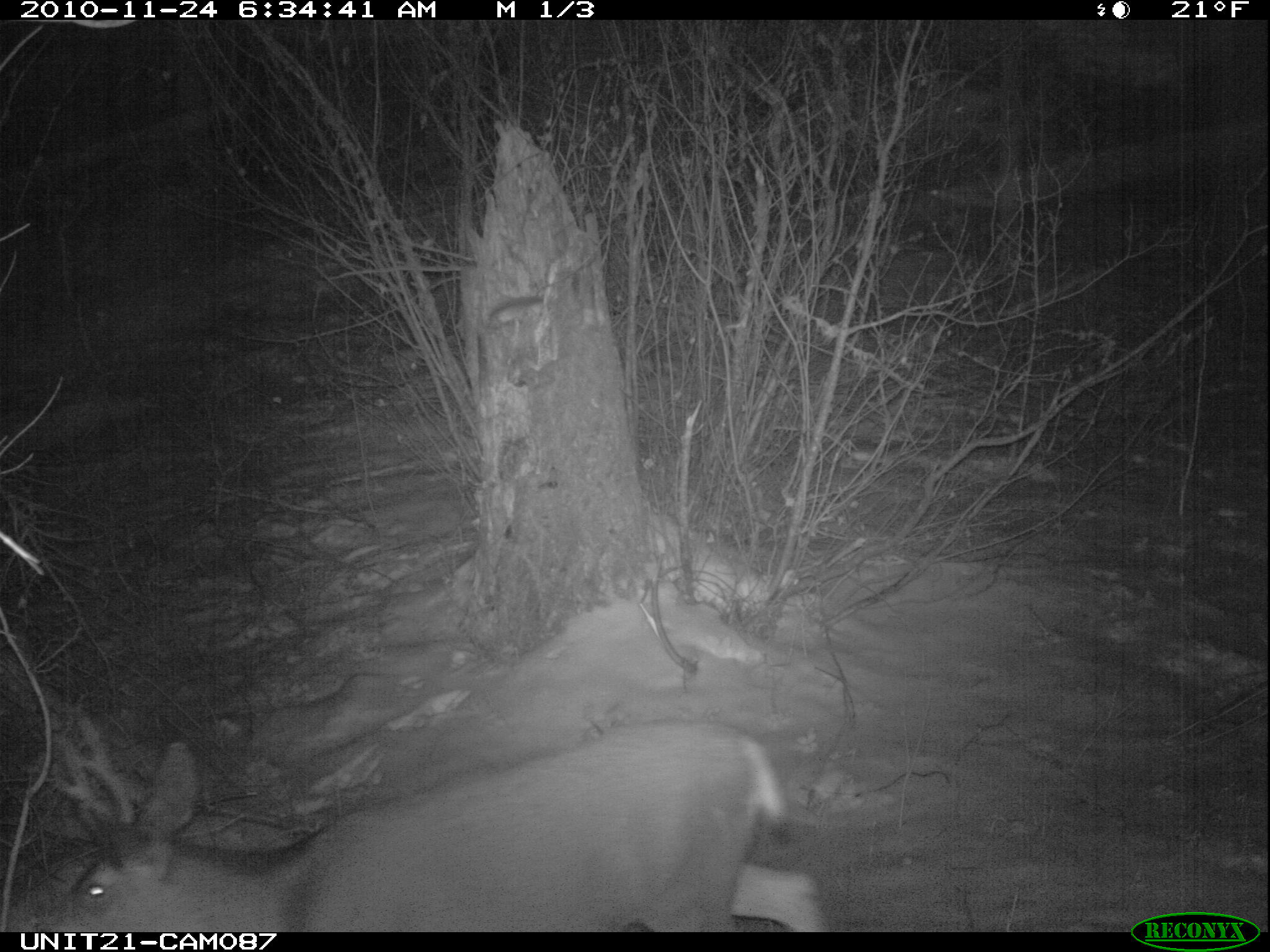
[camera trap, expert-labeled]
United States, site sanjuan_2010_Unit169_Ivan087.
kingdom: Animalia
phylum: Chordata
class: Mammalia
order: Artiodactyla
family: Cervidae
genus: Odocoileus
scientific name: Odocoileus hemionus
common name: mule deer